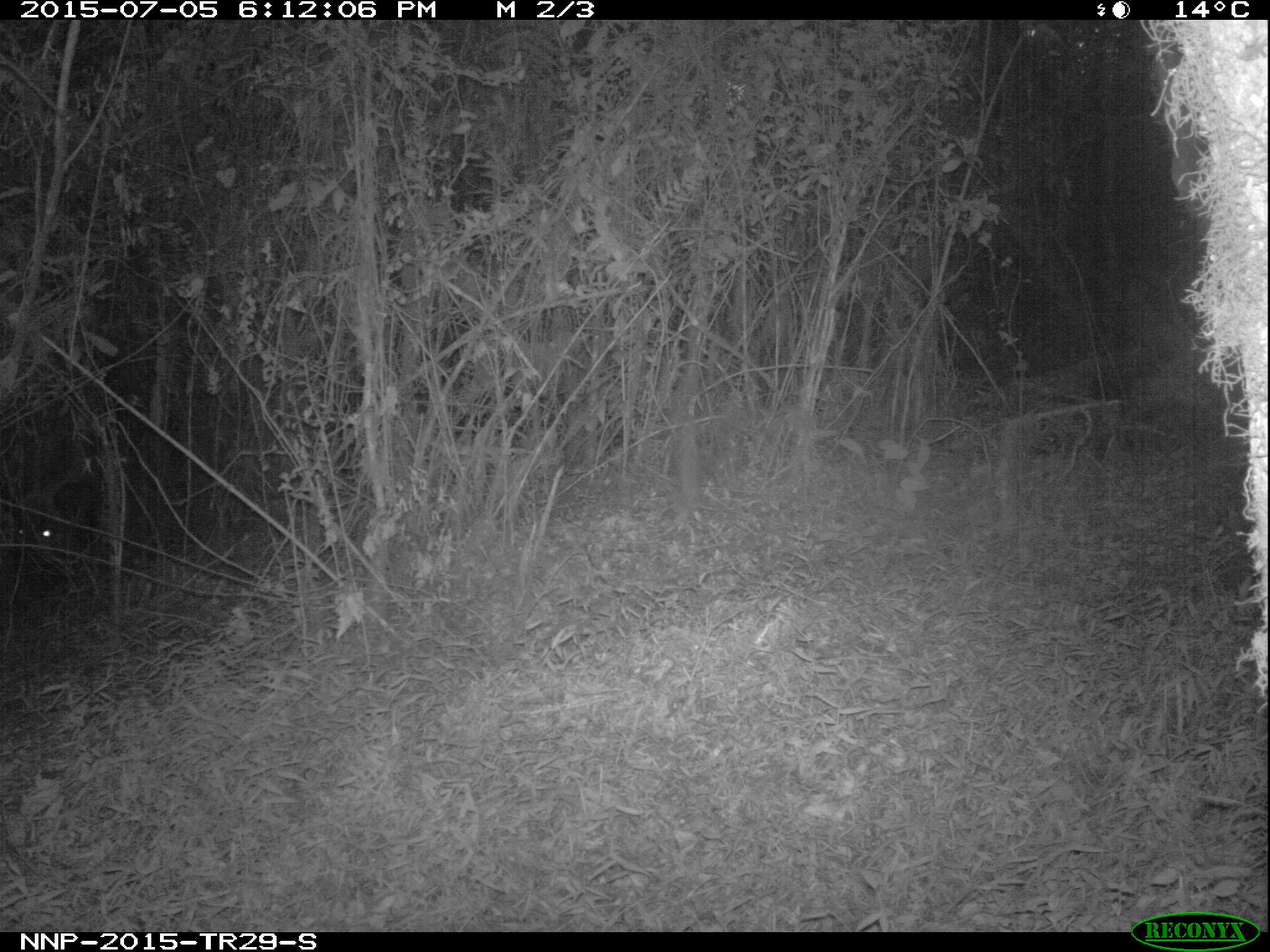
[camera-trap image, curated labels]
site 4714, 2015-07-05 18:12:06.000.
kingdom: Animalia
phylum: Chordata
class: Mammalia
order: Artiodactyla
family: Suidae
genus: Potamochoerus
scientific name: Potamochoerus larvatus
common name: bushpig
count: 1